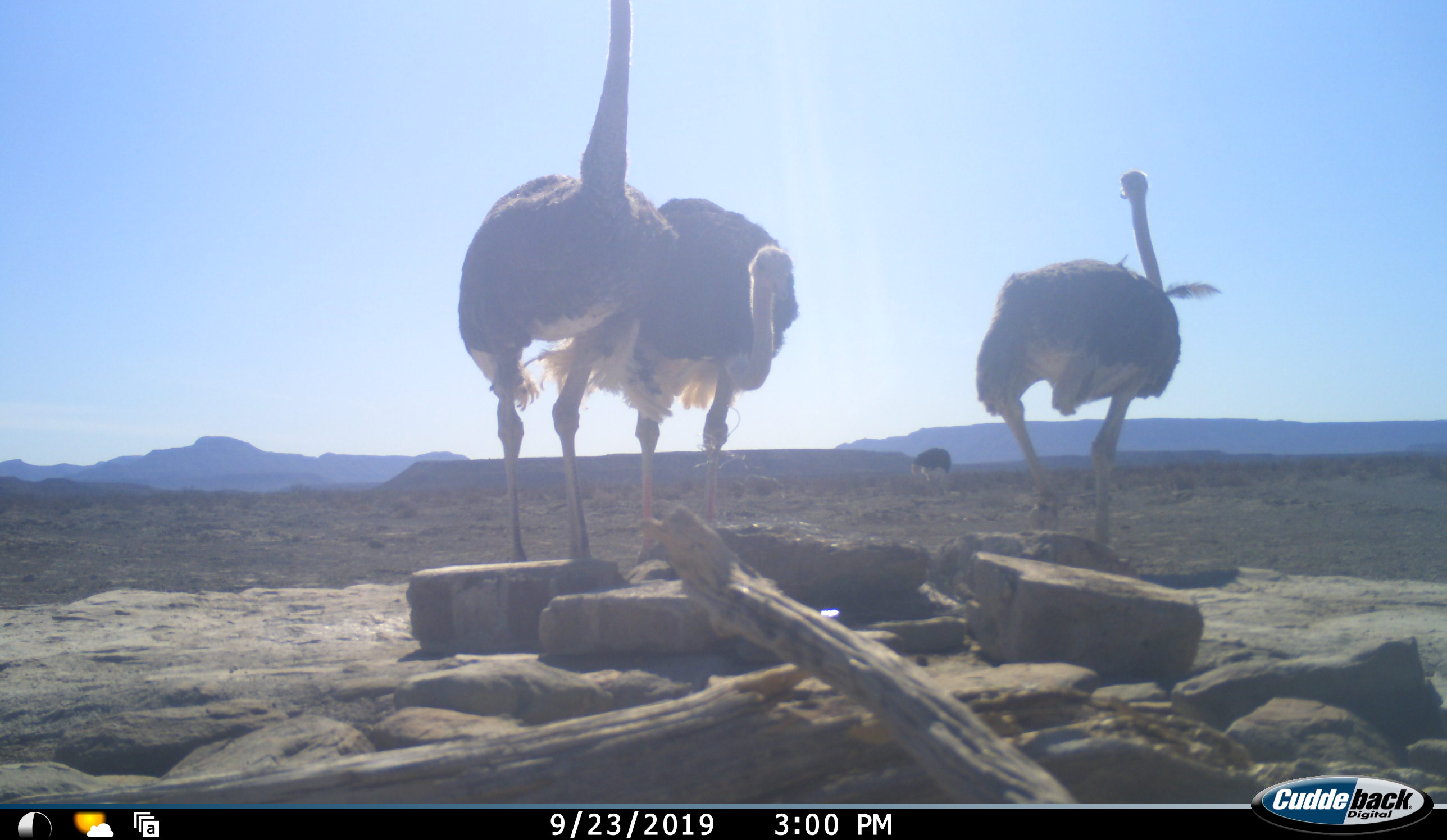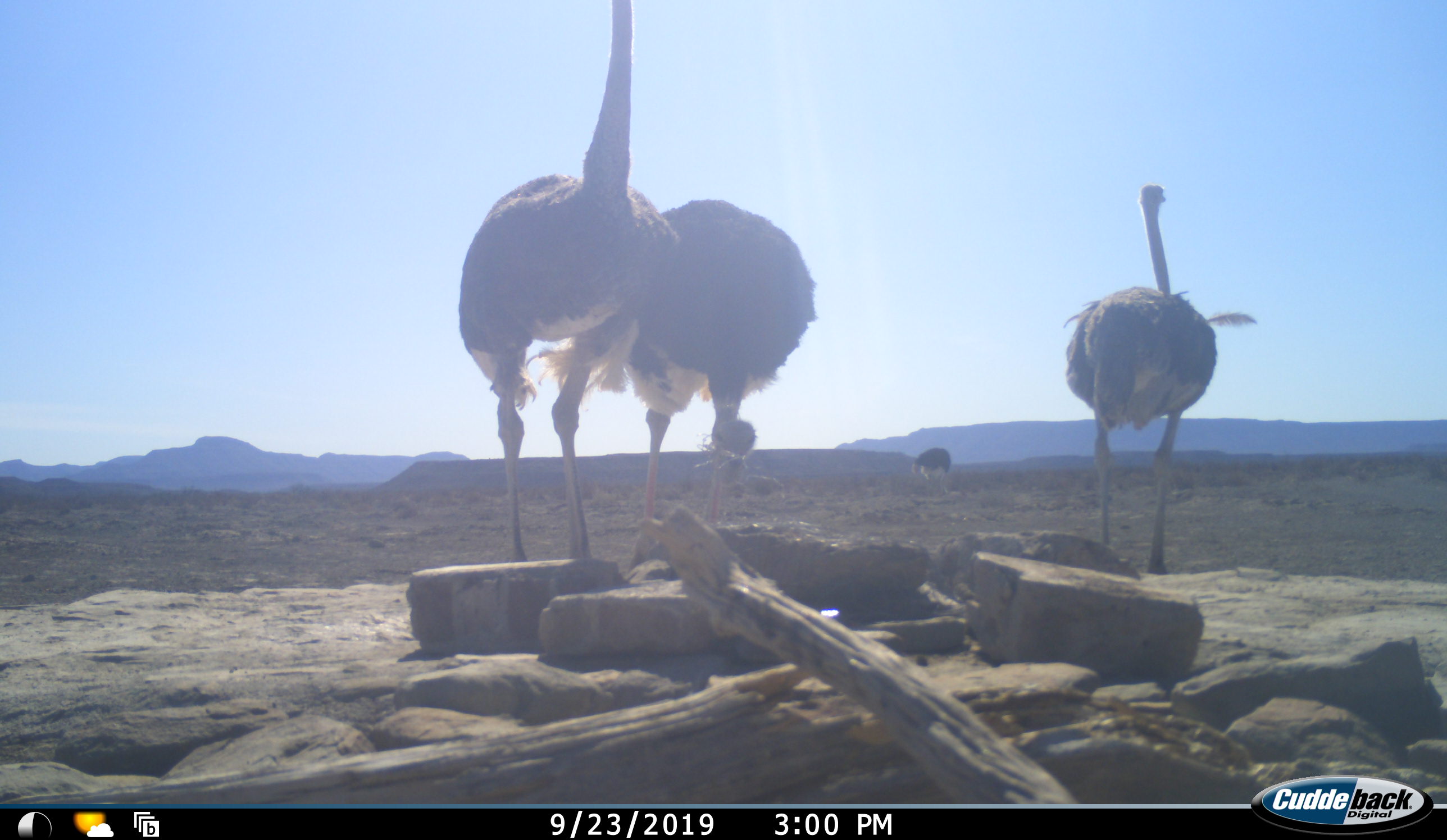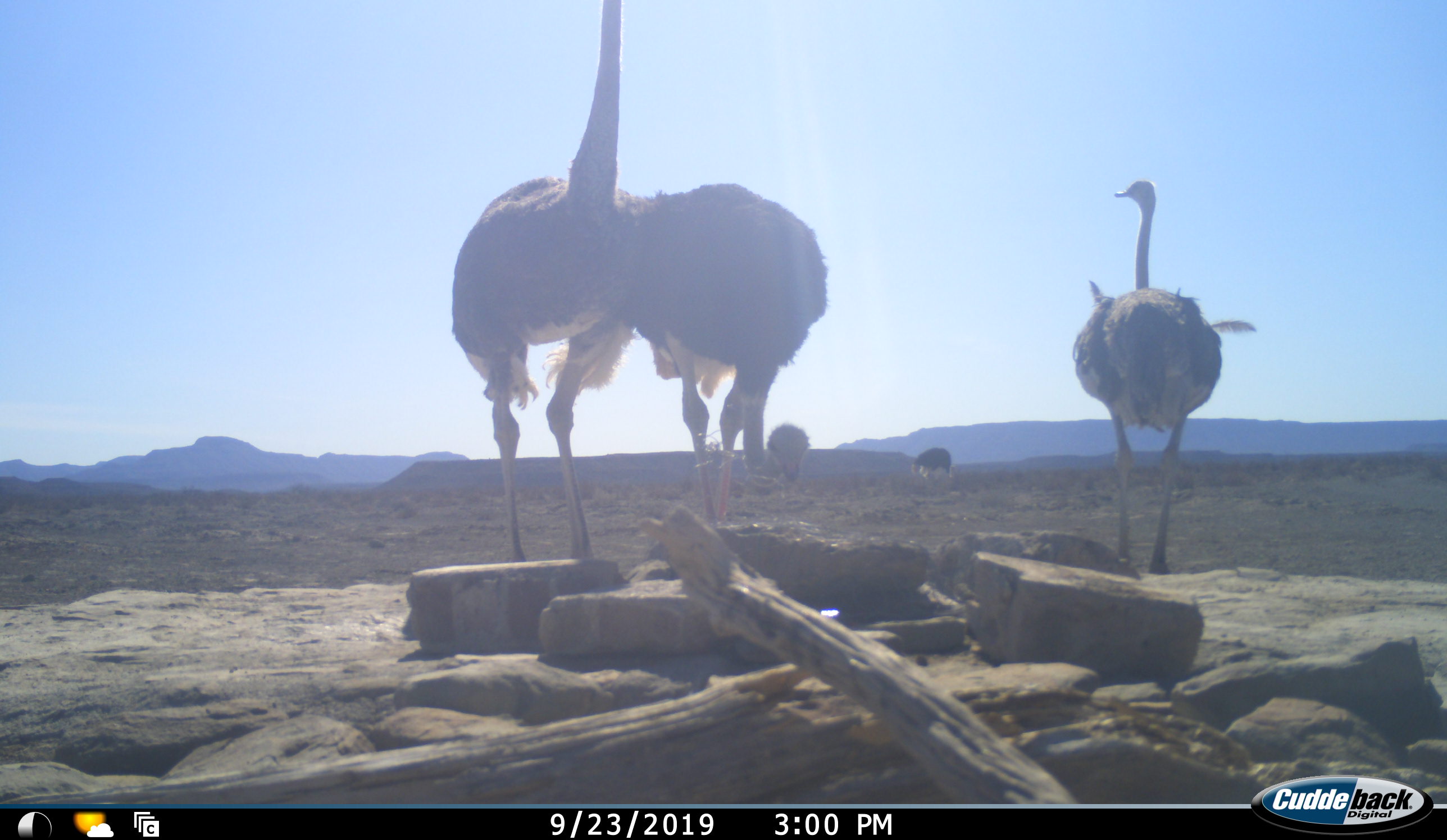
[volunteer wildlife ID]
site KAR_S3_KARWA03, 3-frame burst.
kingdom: Animalia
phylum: Chordata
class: Aves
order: Struthioniformes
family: Struthionidae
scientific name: Struthionidae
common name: ostrich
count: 4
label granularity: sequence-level